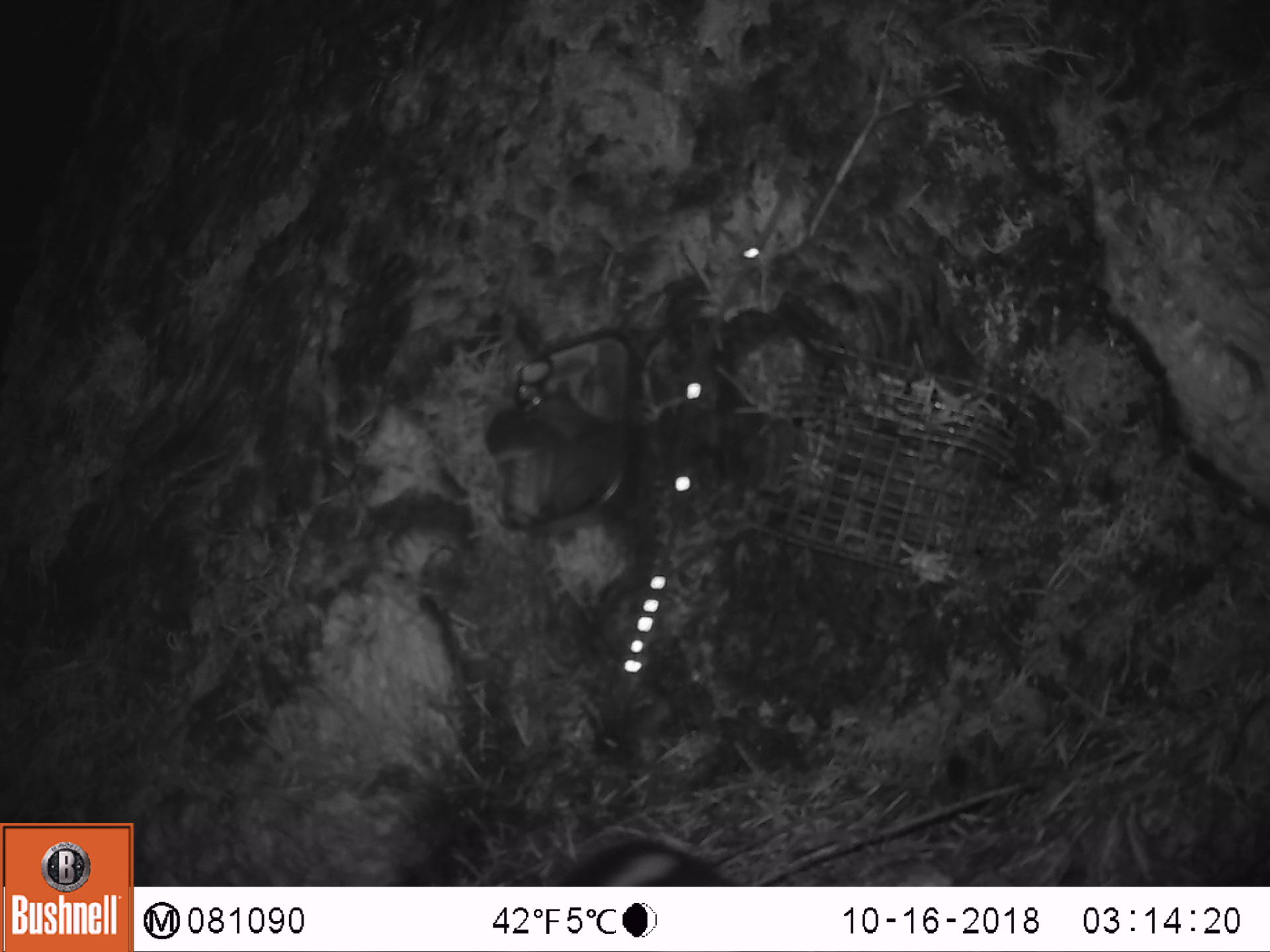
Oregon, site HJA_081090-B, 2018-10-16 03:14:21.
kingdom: Animalia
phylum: Chordata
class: Mammalia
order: Carnivora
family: Mephitidae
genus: Spilogale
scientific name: Spilogale gracilis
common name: western spotted skunk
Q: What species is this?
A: Western spotted skunk (Spilogale gracilis).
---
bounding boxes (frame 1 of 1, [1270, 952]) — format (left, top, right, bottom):
western spotted skunk: (507, 827, 770, 884)